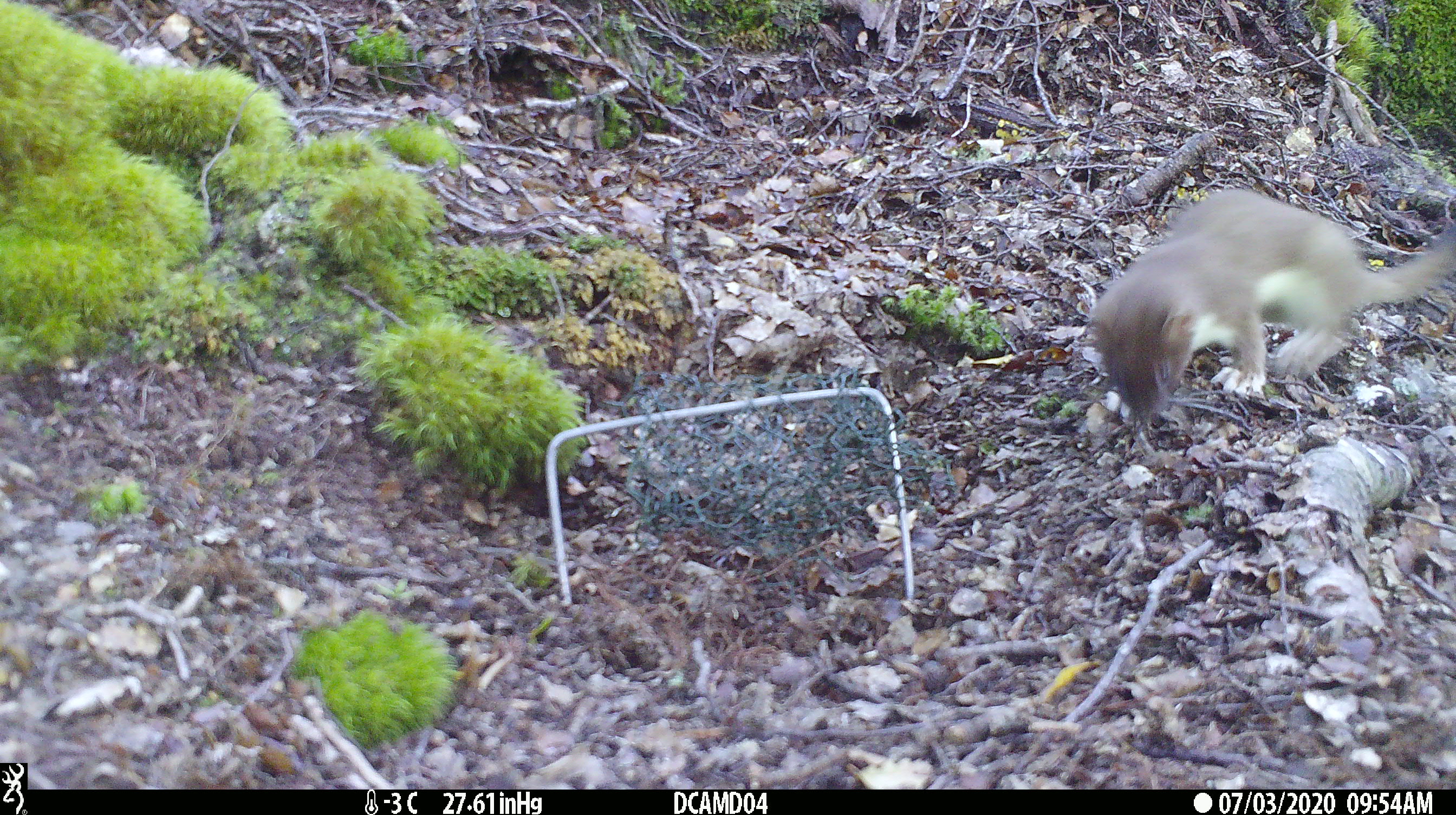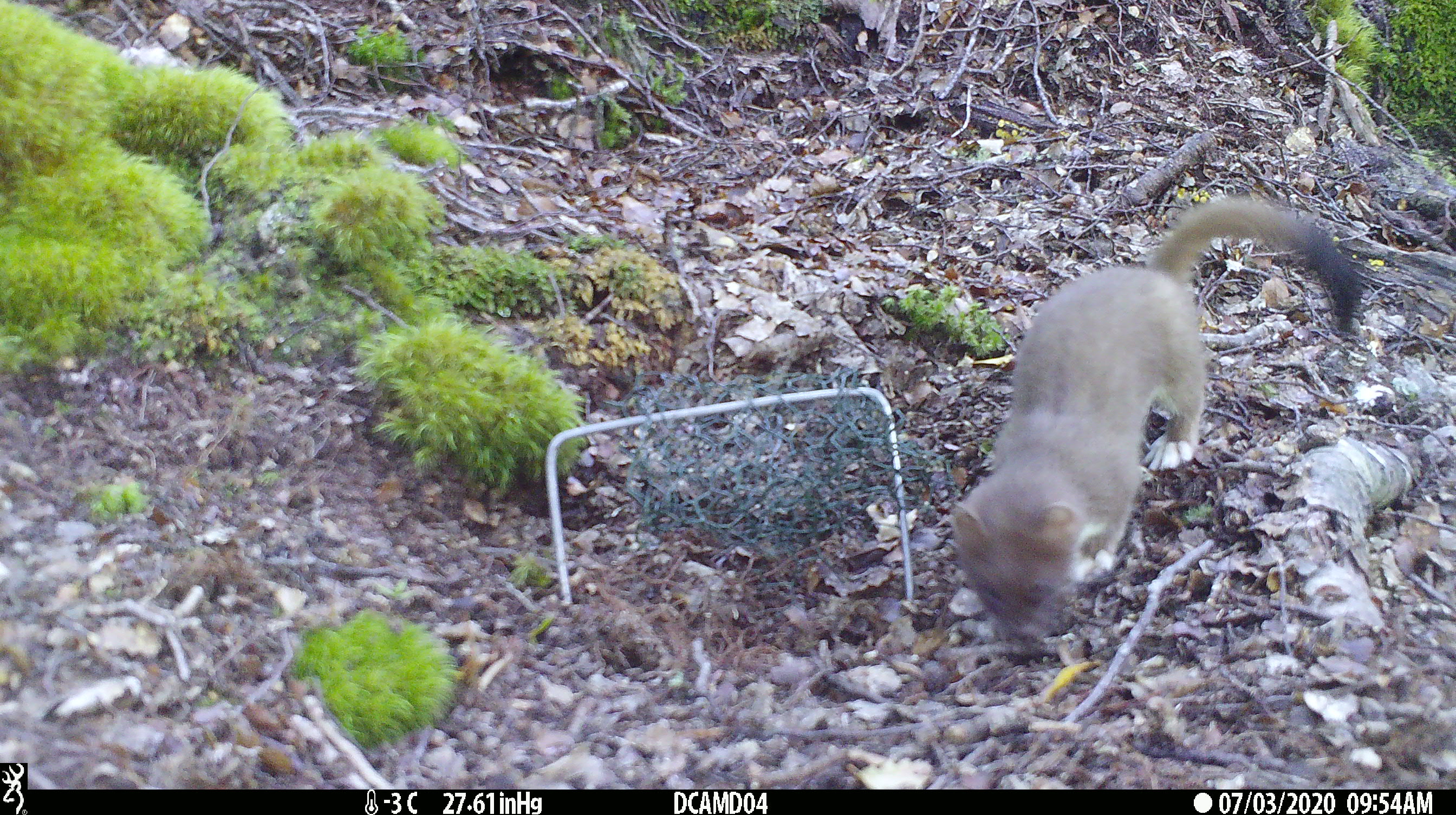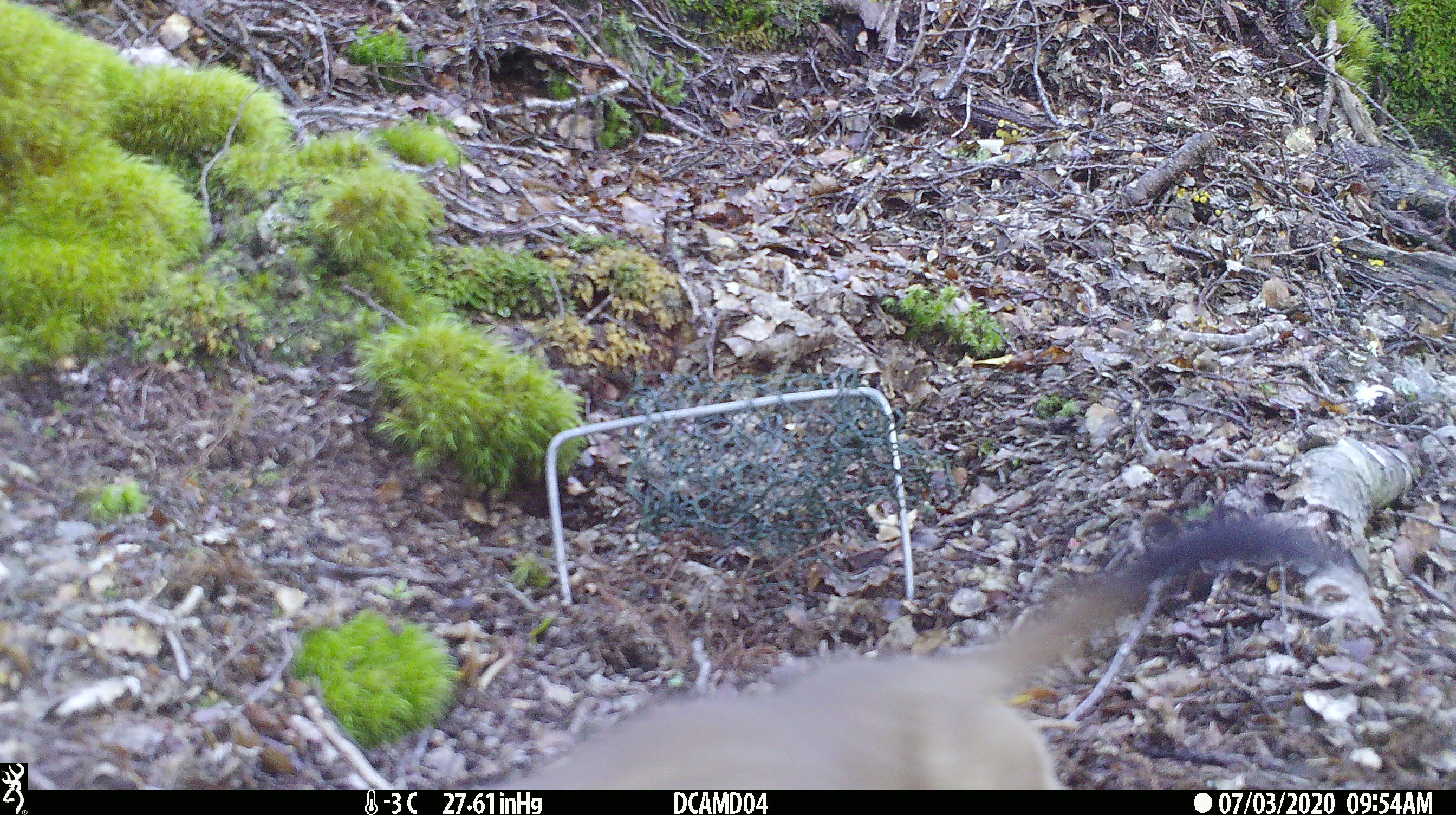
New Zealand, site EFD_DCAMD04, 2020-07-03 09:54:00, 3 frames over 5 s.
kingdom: Animalia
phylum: Chordata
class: Mammalia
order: Carnivora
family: Mustelidae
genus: Mustela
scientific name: Mustela erminea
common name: stoat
Stoat (Mustela erminea).